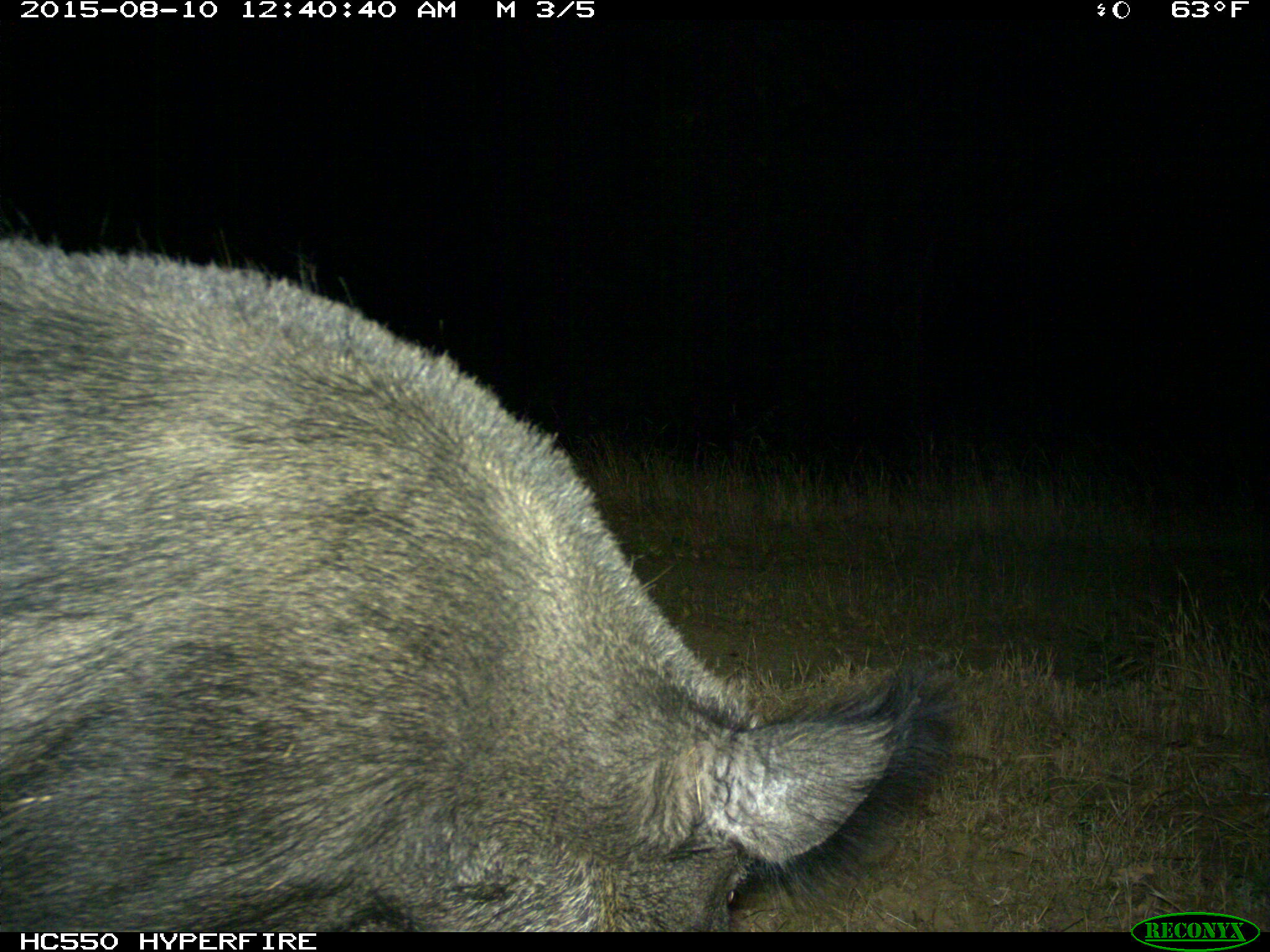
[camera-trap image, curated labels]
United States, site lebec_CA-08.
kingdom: Animalia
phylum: Chordata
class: Mammalia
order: Artiodactyla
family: Suidae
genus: Sus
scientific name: Sus scrofa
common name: wild boar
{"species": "Sus scrofa (wild boar)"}